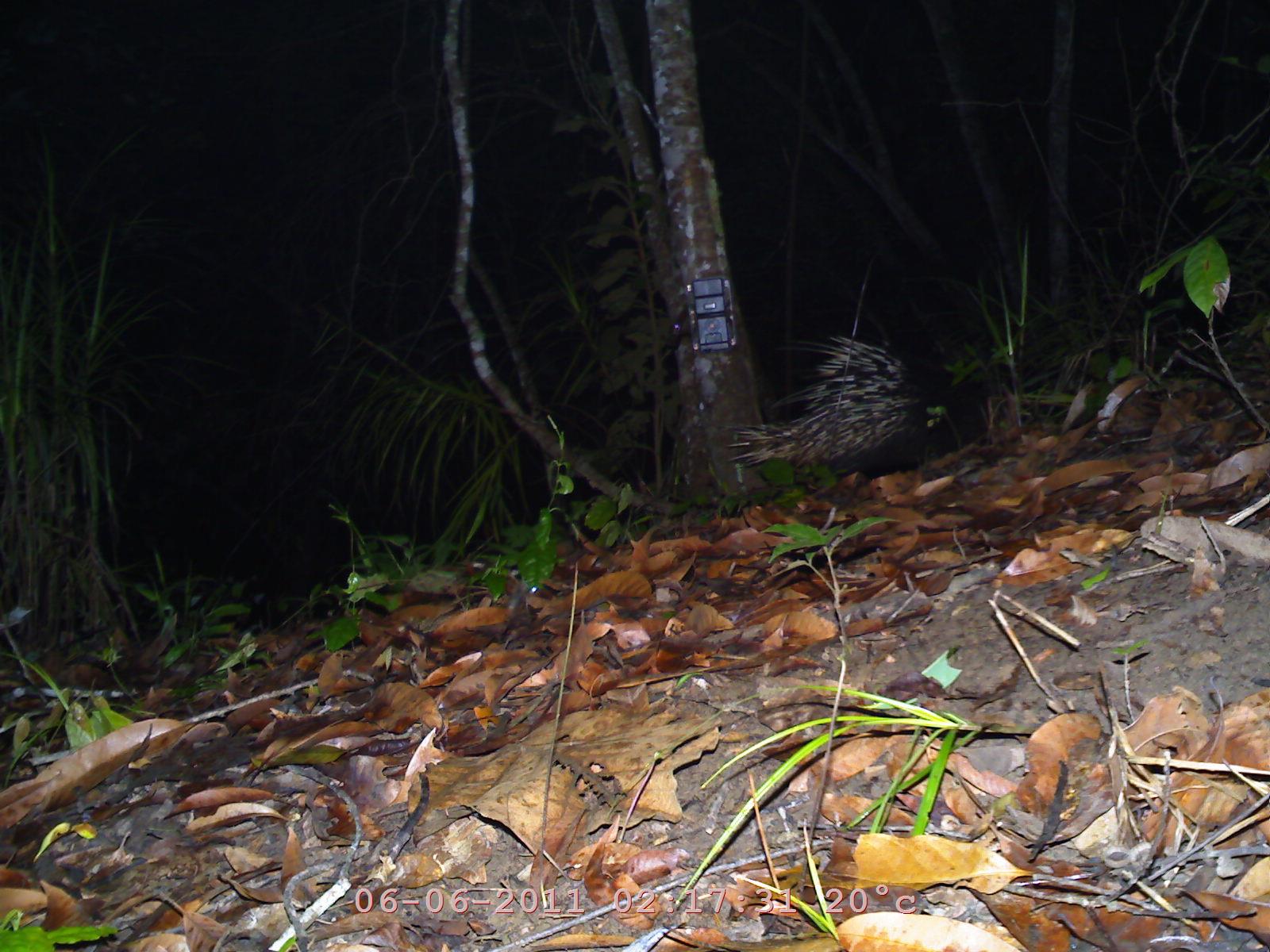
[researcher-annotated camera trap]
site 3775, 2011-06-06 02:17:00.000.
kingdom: Animalia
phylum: Chordata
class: Mammalia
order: Rodentia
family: Hystricidae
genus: Hystrix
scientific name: Hystrix brachyura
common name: east asian porcupine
Hystrix brachyura (east asian porcupine), count 1.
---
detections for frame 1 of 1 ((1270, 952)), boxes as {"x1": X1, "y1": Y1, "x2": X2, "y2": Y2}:
hystrix brachyura: {"x1": 719, "y1": 301, "x2": 1003, "y2": 490}